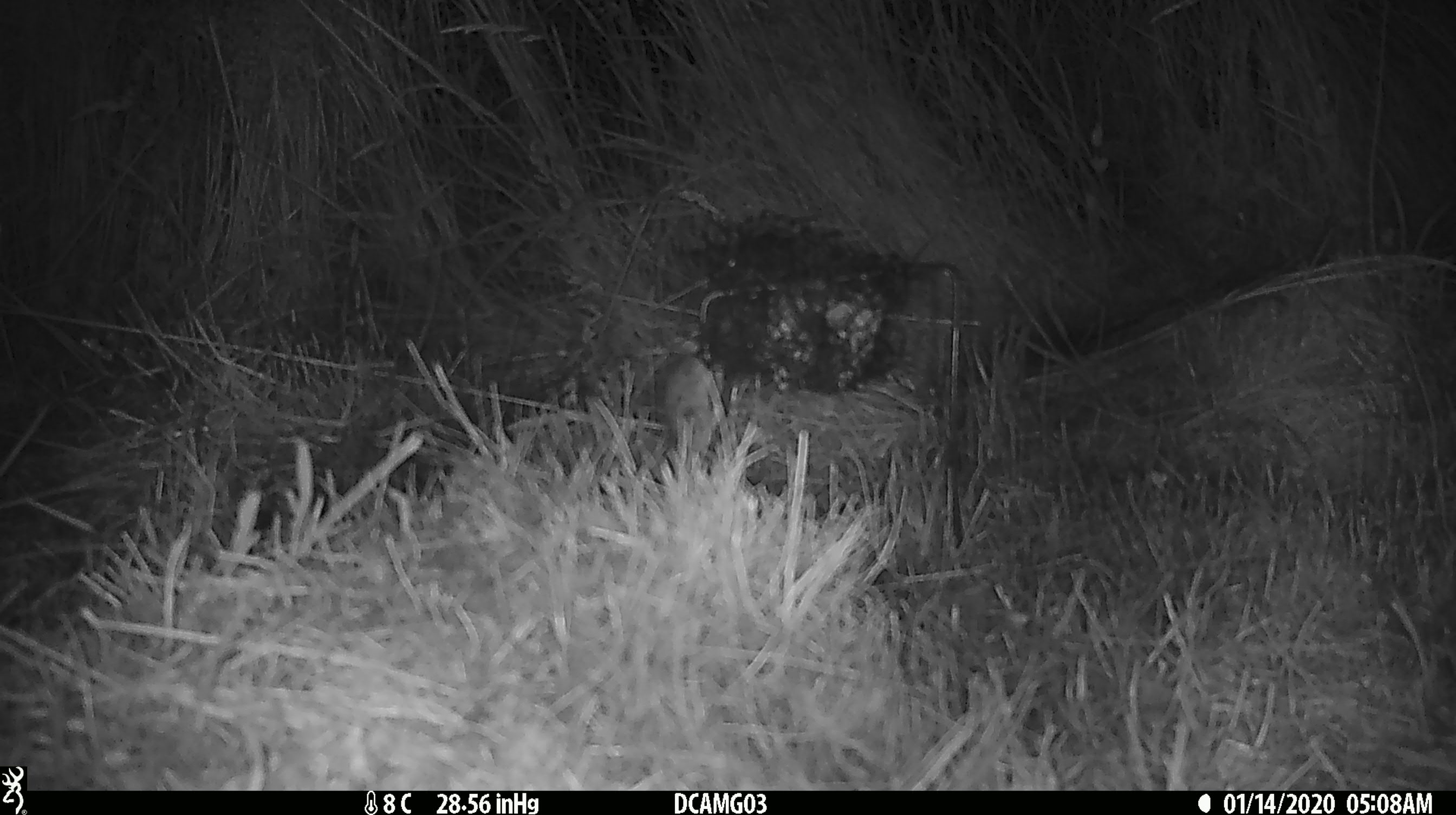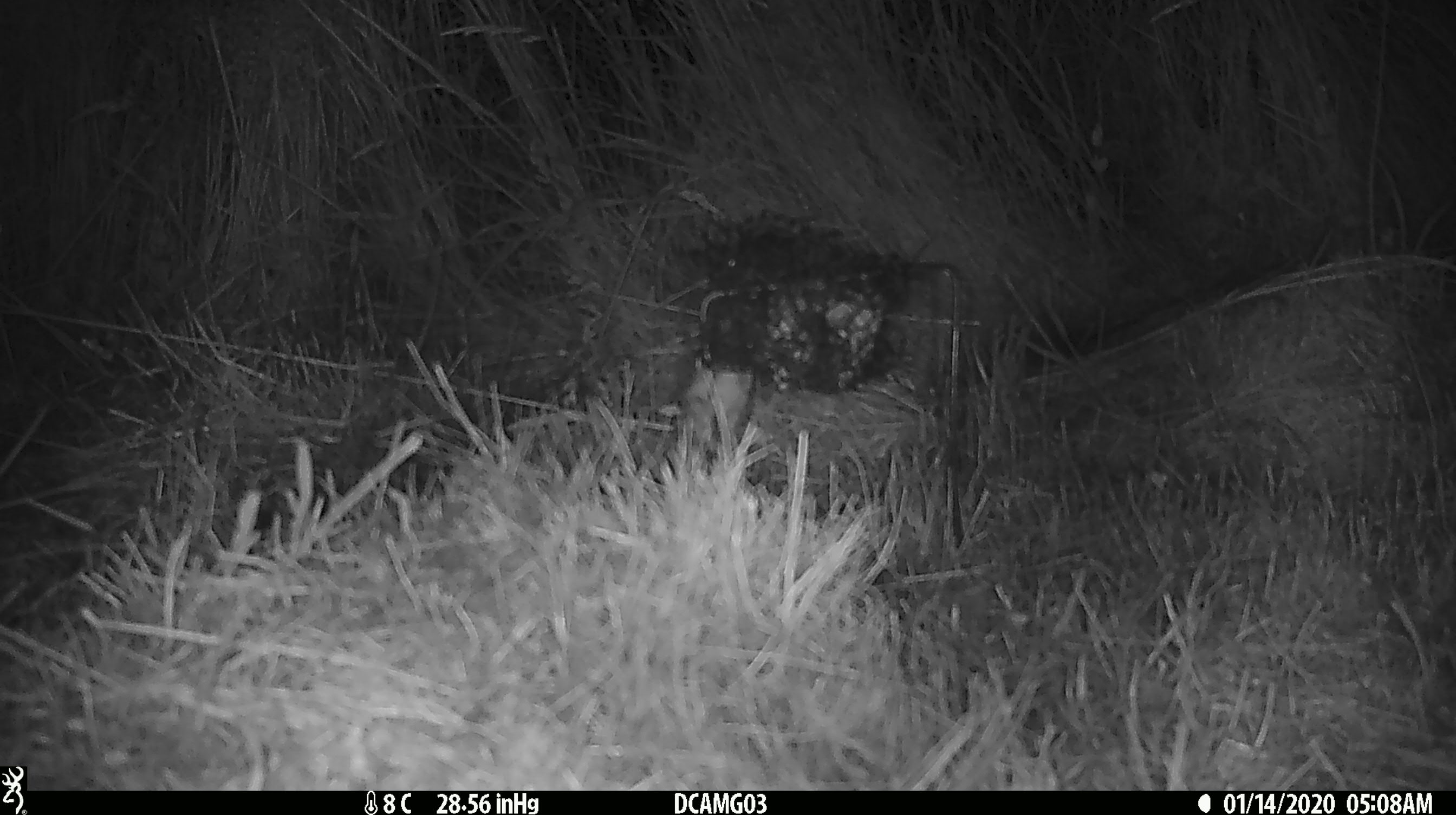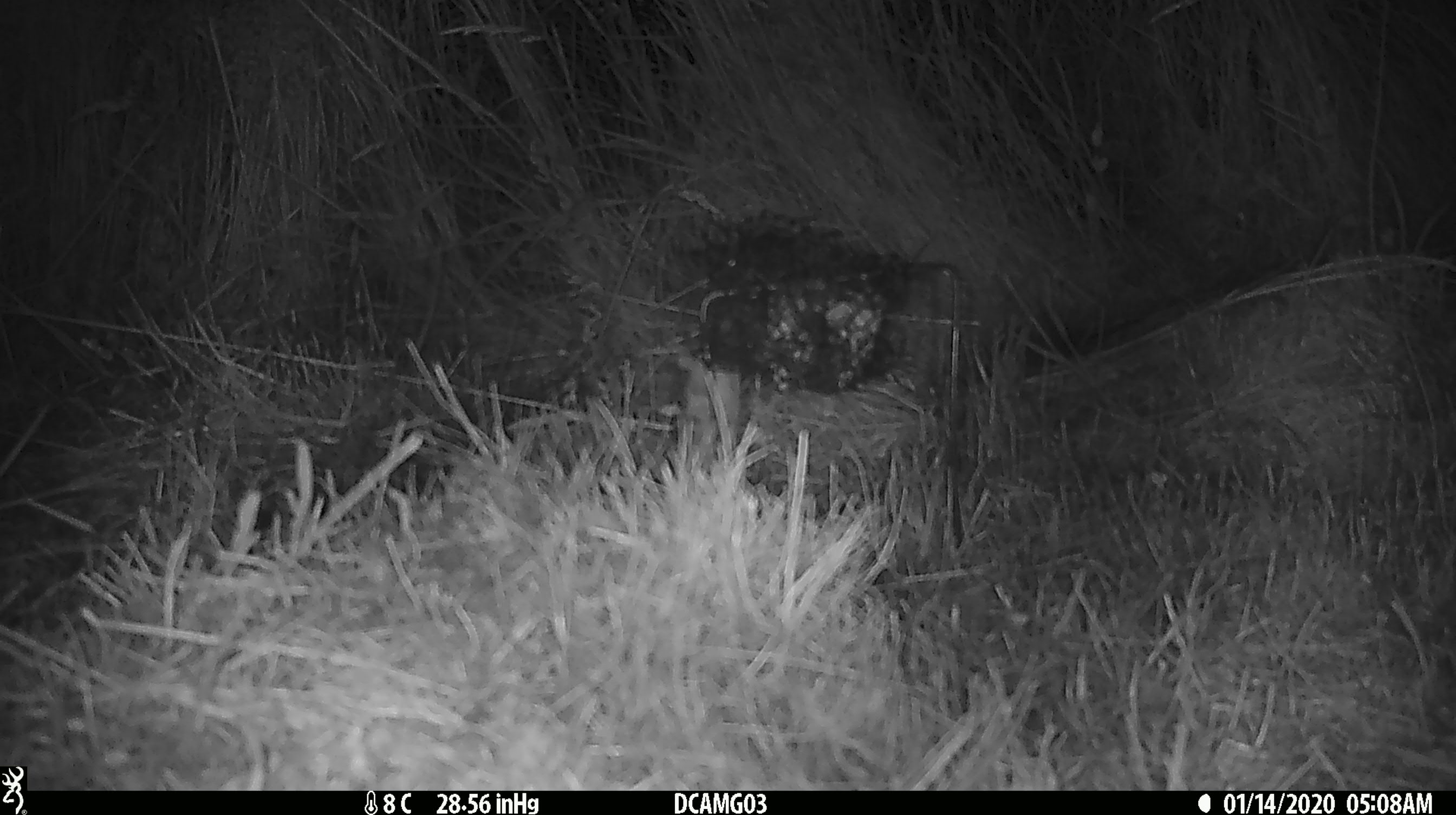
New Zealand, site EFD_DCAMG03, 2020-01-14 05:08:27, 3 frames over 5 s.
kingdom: Animalia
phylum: Chordata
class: Mammalia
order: Rodentia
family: Muridae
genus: Mus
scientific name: Mus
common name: mouse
Mouse (Mus).